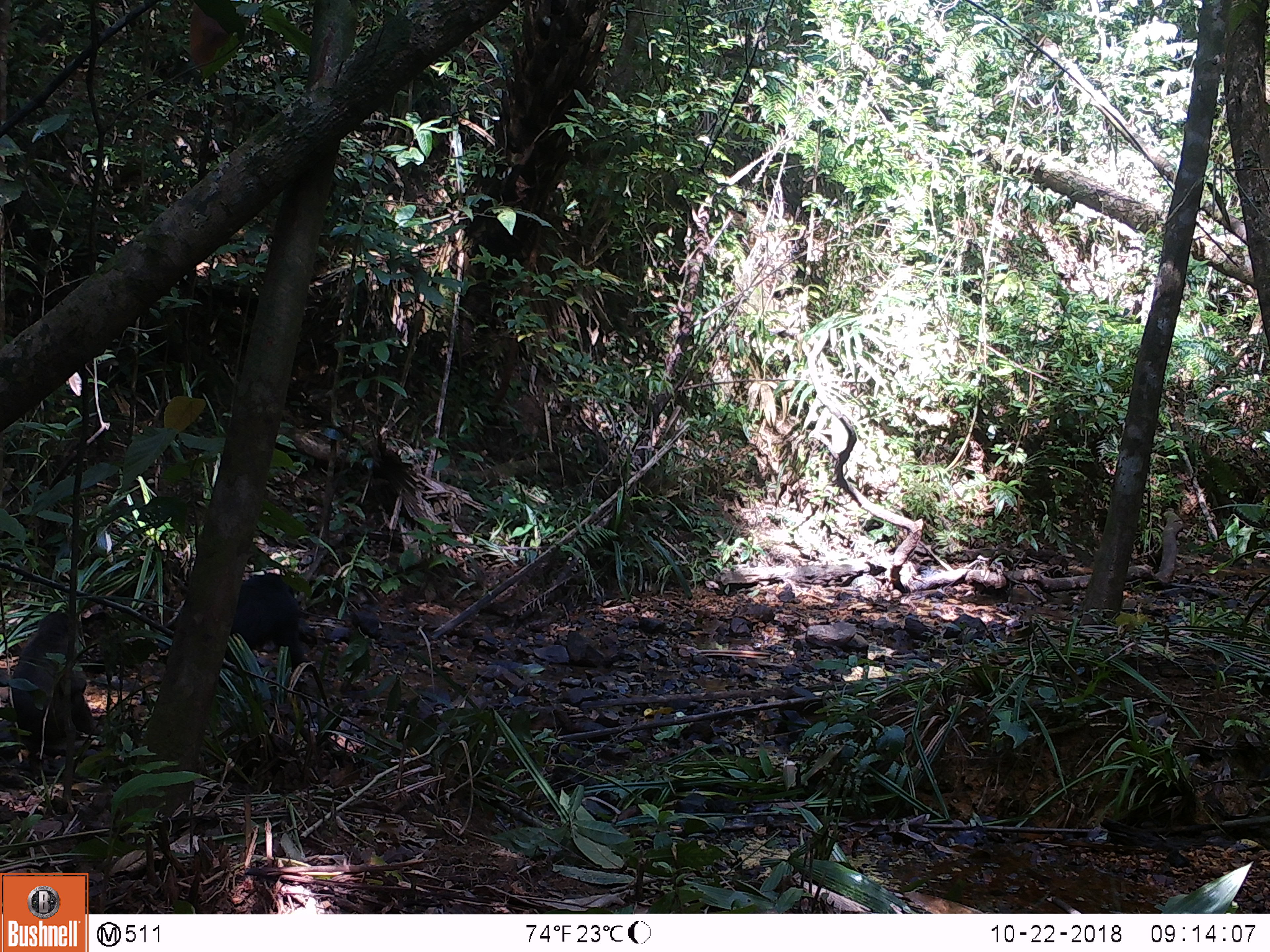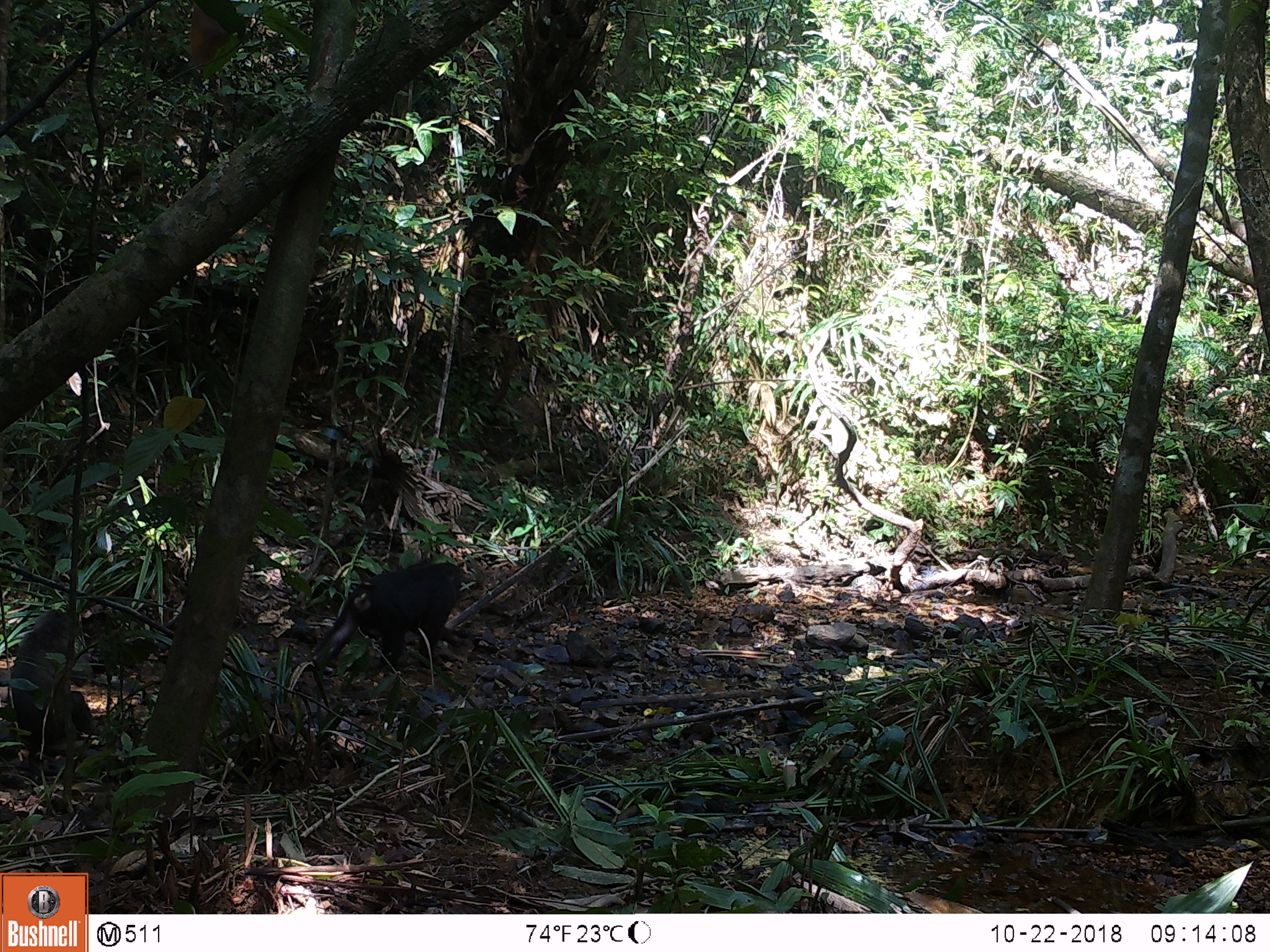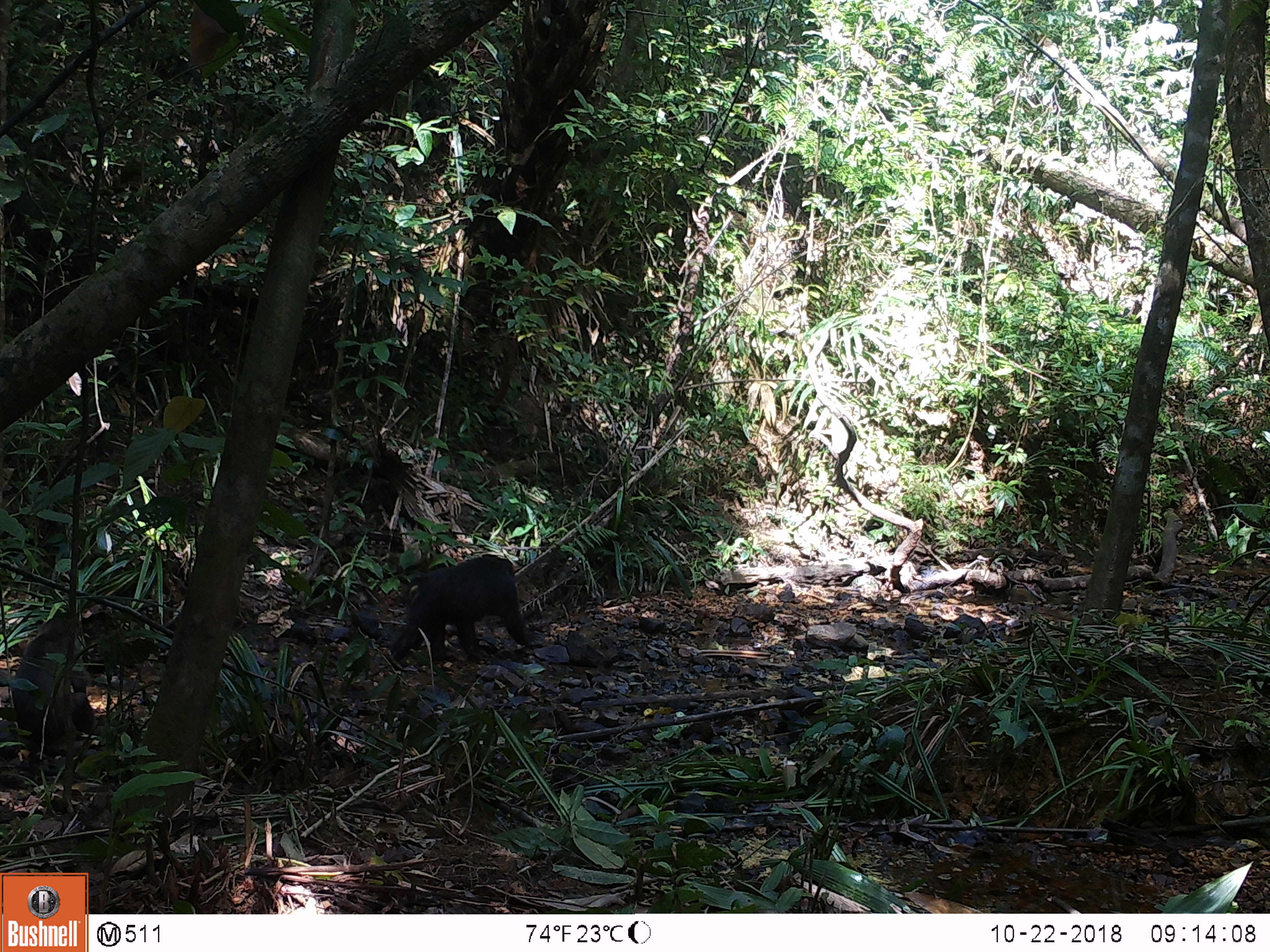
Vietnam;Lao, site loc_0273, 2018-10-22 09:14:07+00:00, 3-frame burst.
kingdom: Animalia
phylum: Chordata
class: Mammalia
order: Primates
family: Cercopithecidae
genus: Macaca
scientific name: Macaca arctoides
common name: stump-tailed macaque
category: stump tailed macaque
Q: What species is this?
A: Stump tailed macaque (stump-tailed macaque) (Macaca arctoides).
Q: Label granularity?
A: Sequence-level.